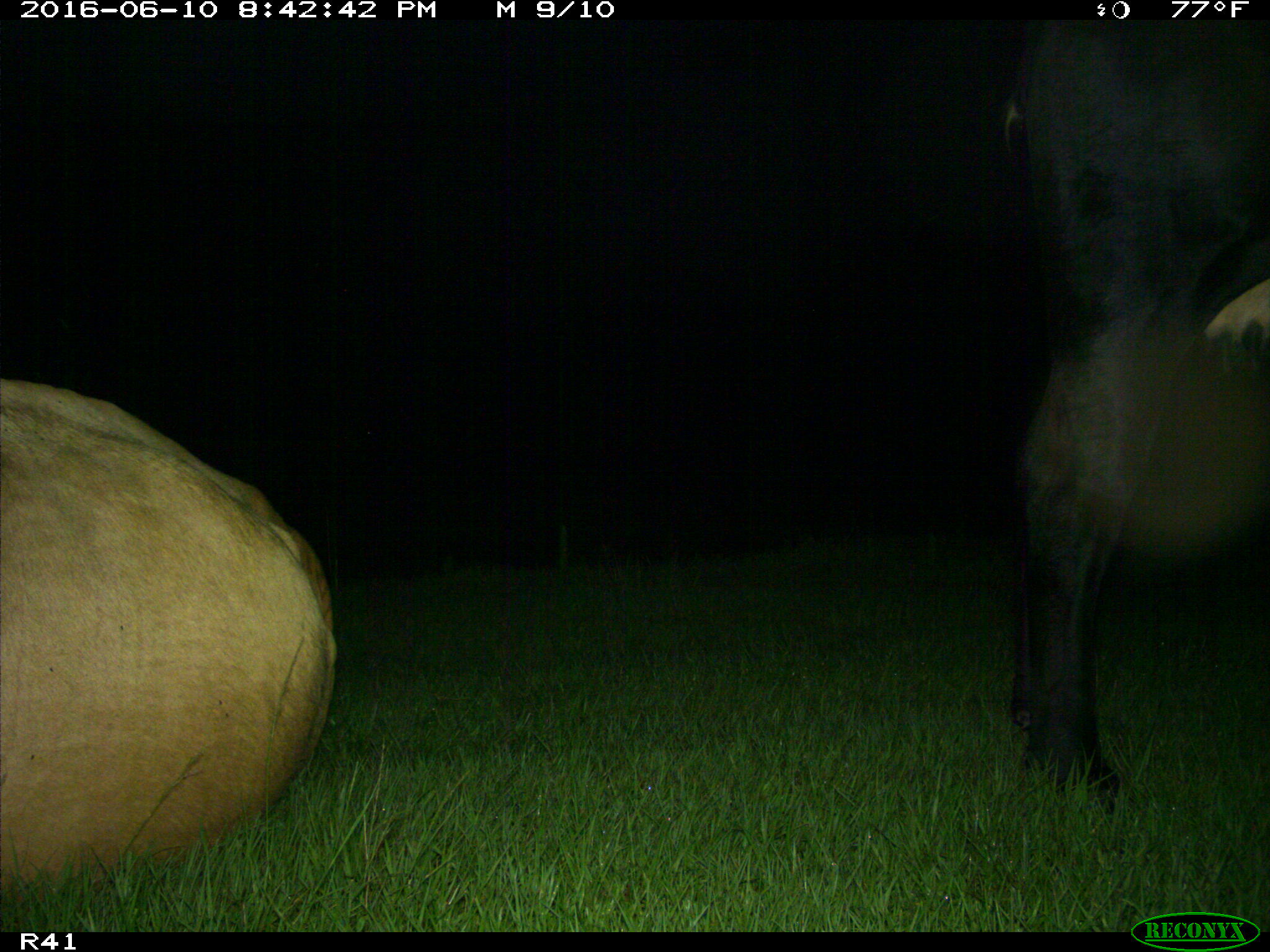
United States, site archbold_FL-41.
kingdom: Animalia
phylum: Chordata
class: Mammalia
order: Artiodactyla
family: Bovidae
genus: Bos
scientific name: Bos taurus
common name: domestic cow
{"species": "Bos taurus (domestic cow)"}